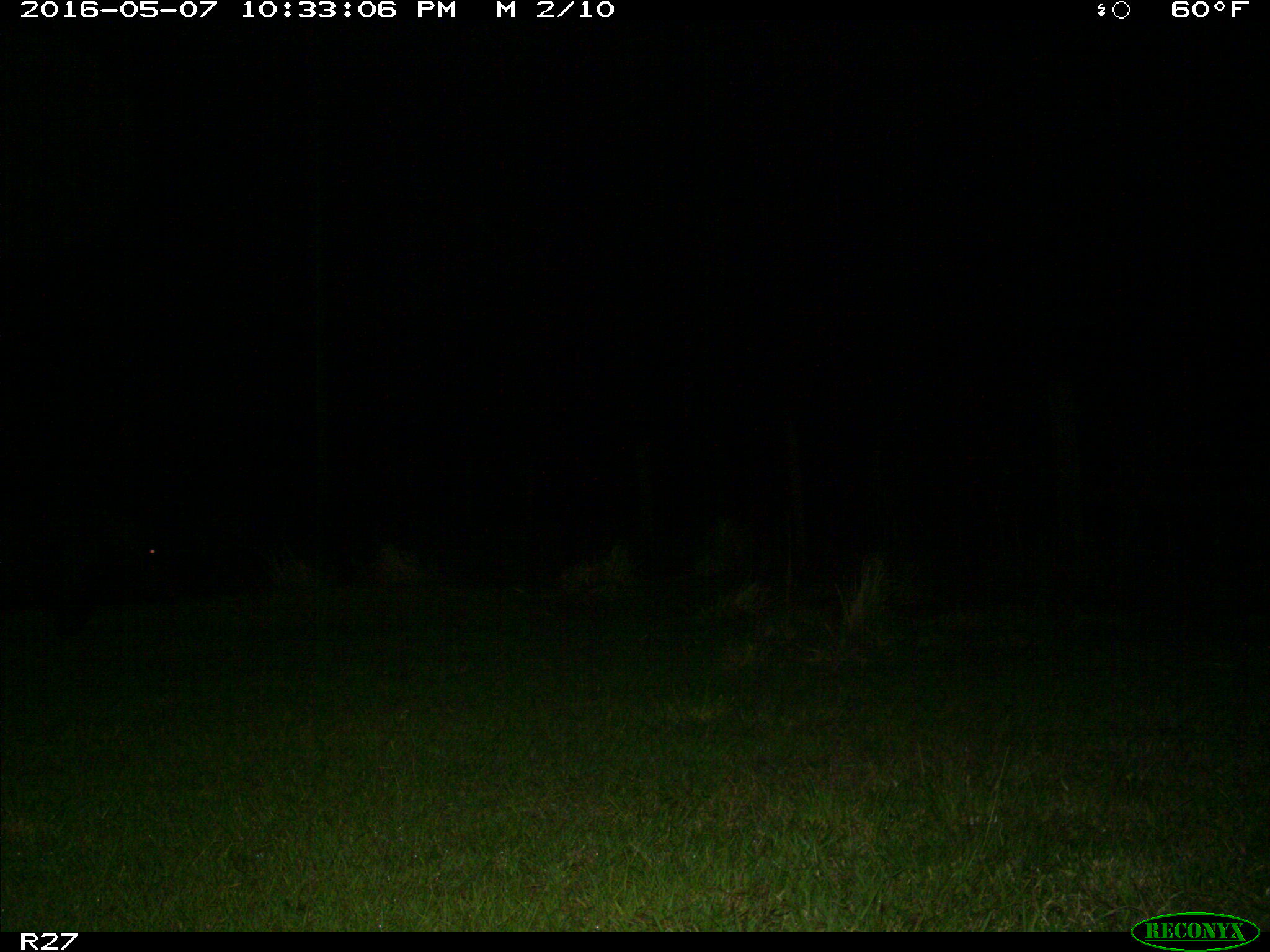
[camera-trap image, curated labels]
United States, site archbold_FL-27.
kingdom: Animalia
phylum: Chordata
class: Mammalia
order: Artiodactyla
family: Suidae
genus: Sus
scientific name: Sus scrofa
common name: wild boar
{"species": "Sus scrofa (wild boar)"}